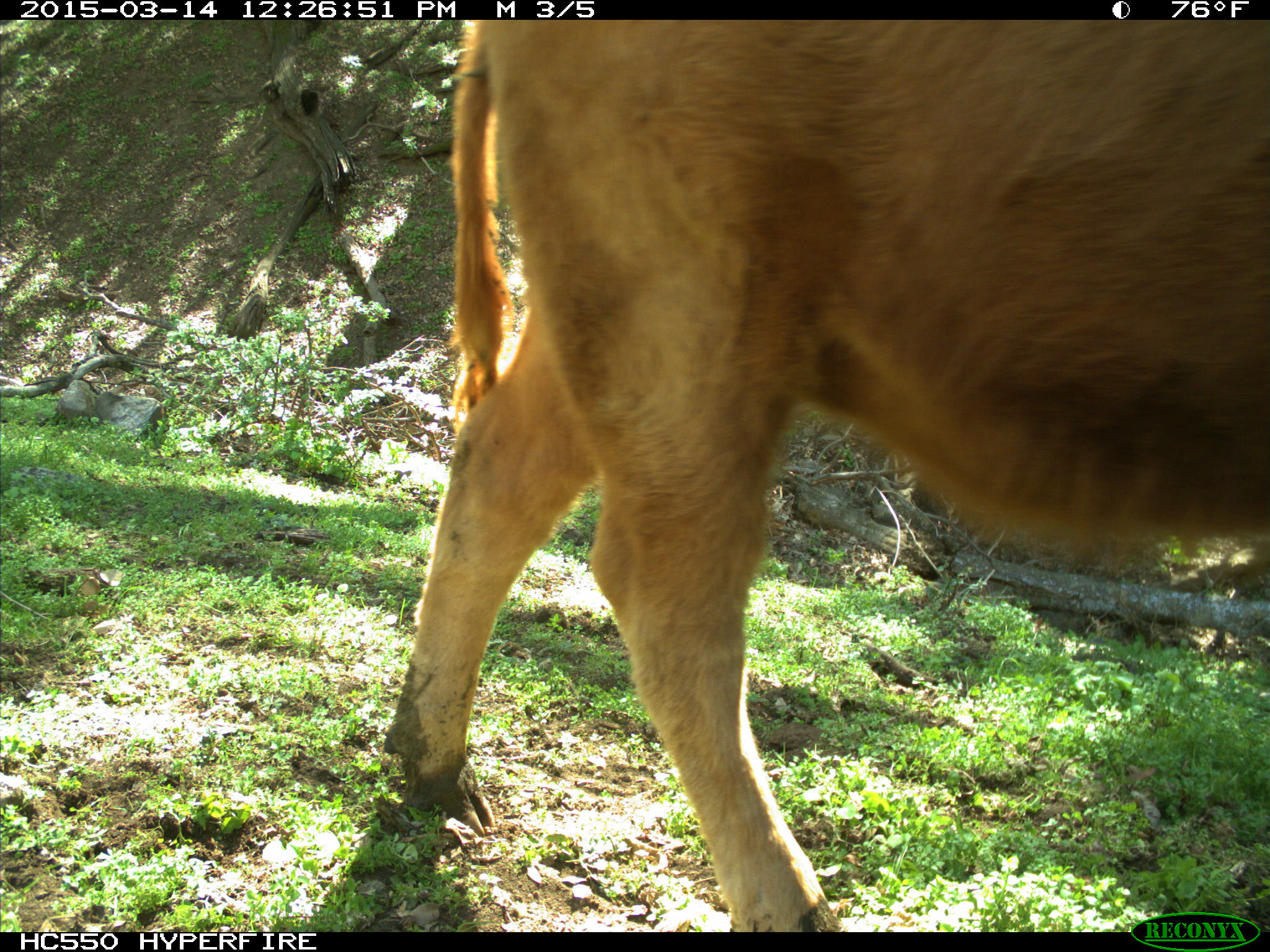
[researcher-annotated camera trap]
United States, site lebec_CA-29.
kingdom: Animalia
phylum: Chordata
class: Mammalia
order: Artiodactyla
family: Bovidae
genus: Bos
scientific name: Bos taurus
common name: domestic cow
Bos taurus (domestic cow).